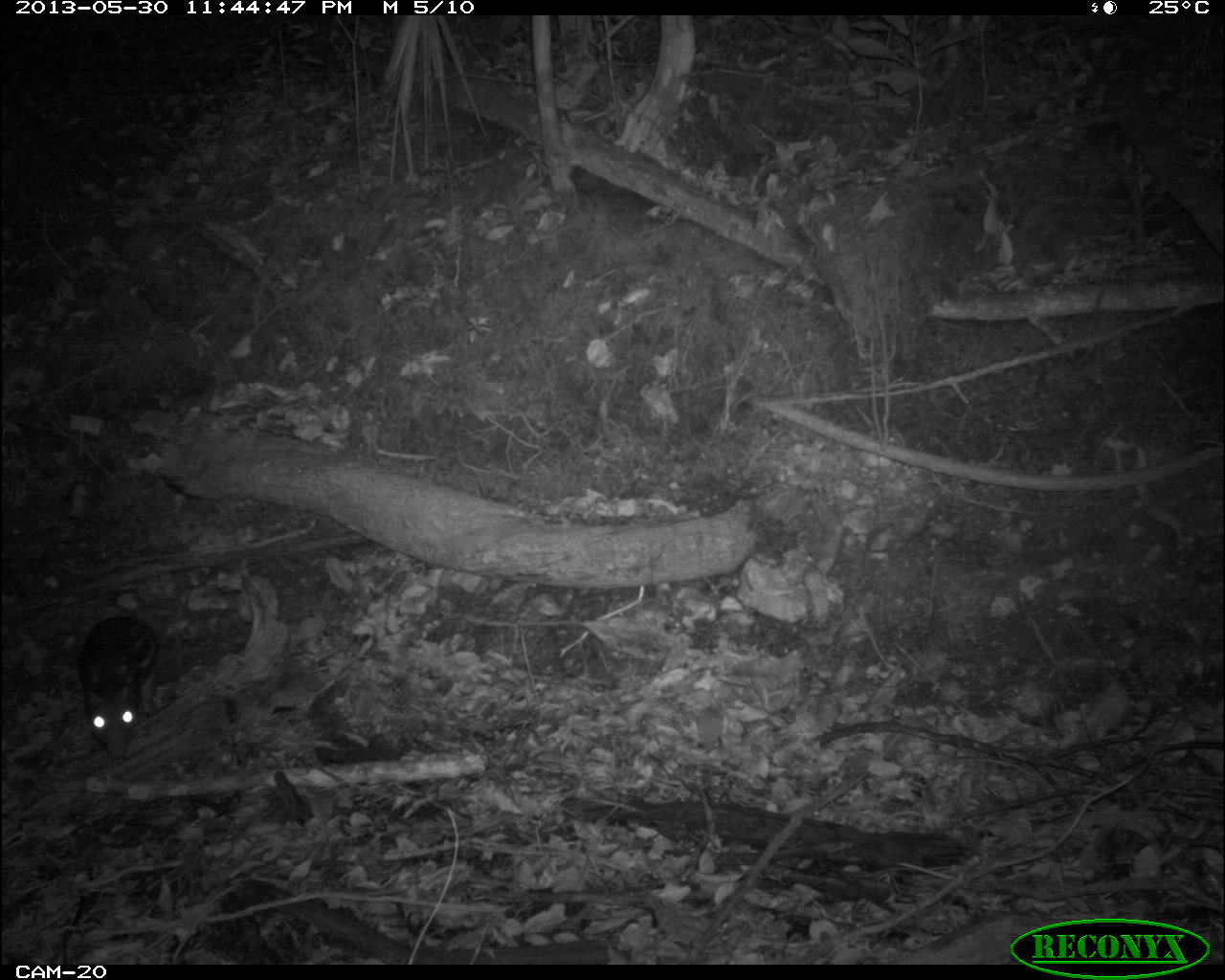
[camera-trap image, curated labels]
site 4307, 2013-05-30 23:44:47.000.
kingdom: Animalia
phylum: Chordata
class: Mammalia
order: Rodentia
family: Cuniculidae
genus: Cuniculus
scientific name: Cuniculus paca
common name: lowland paca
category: agouti paca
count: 1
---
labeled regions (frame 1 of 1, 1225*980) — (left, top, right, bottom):
agouti paca: (74, 617, 158, 762)